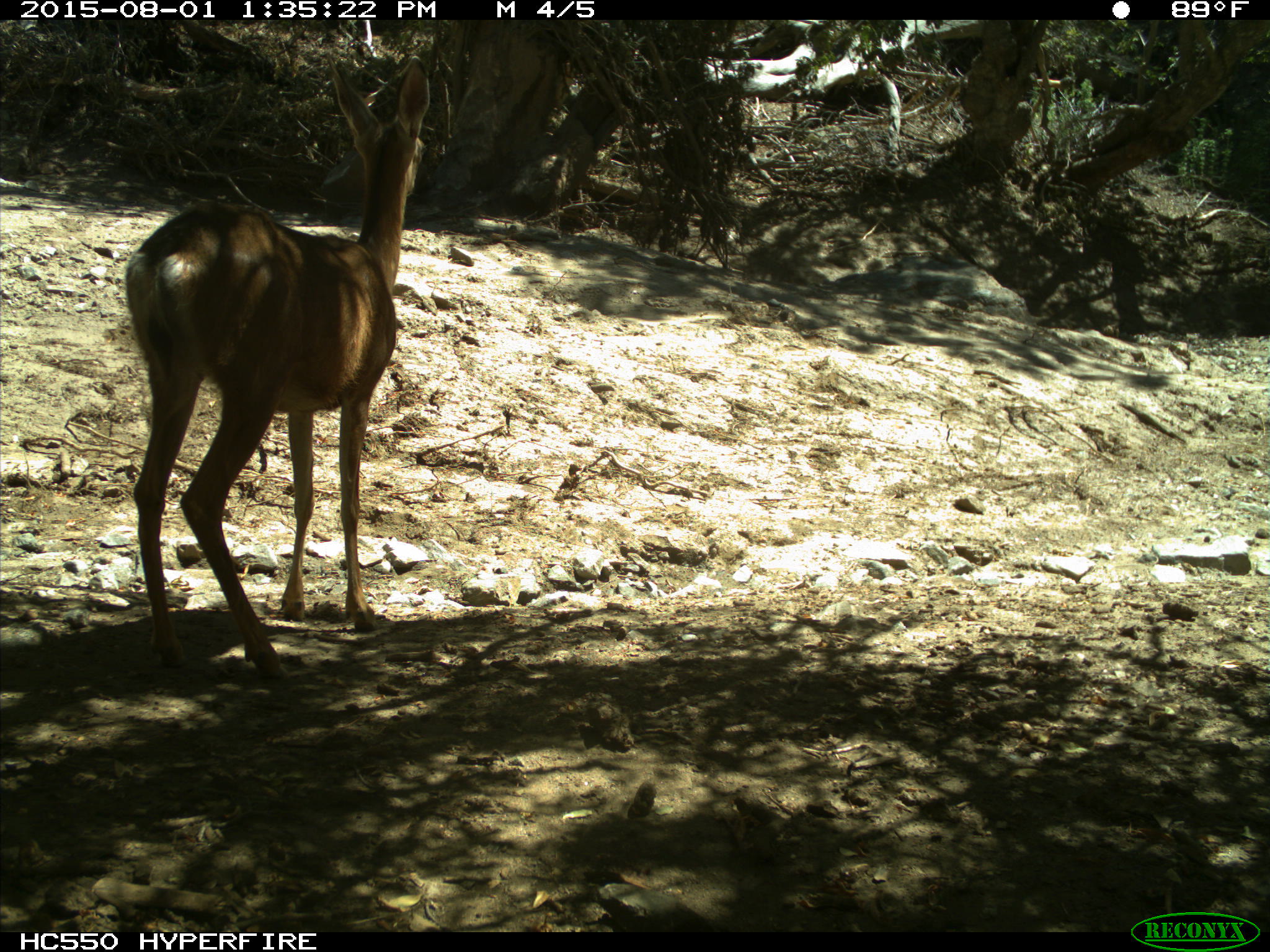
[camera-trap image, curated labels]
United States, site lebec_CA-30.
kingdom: Animalia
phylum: Chordata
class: Mammalia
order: Artiodactyla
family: Cervidae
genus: Odocoileus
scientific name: Odocoileus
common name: deer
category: unidentified deer